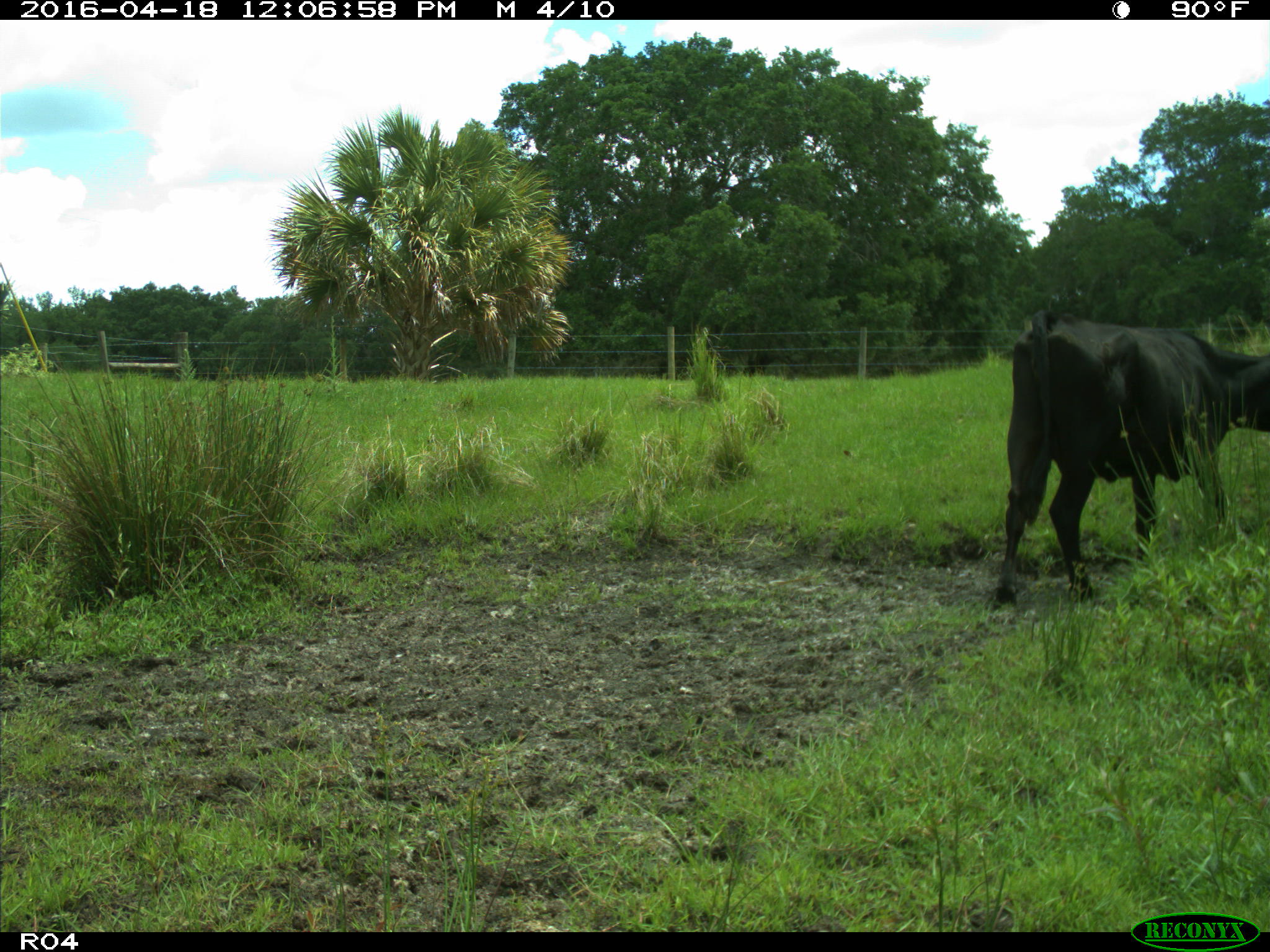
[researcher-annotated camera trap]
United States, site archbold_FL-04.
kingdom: Animalia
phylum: Chordata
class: Mammalia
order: Artiodactyla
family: Bovidae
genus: Bos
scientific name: Bos taurus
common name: domestic cow